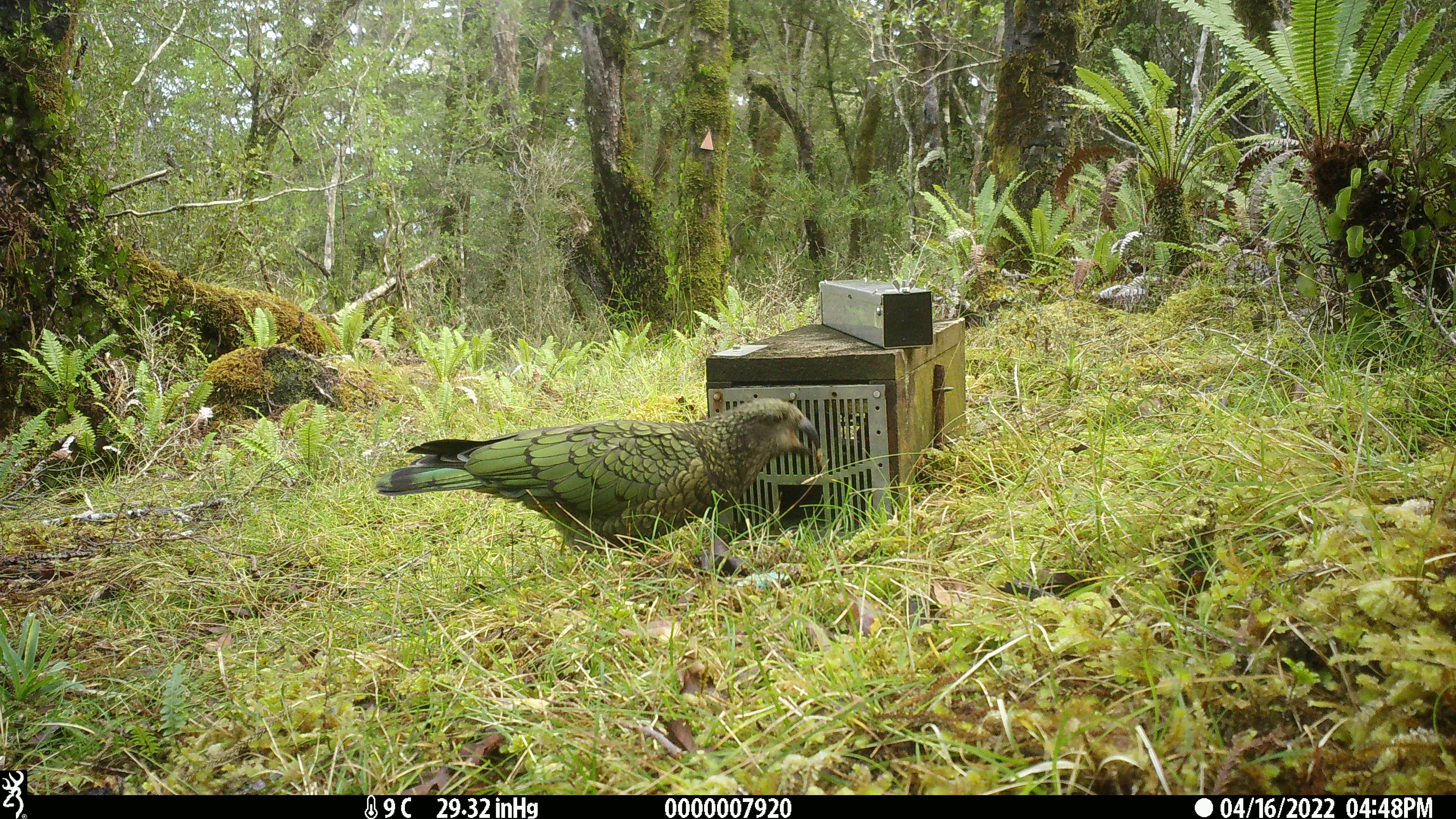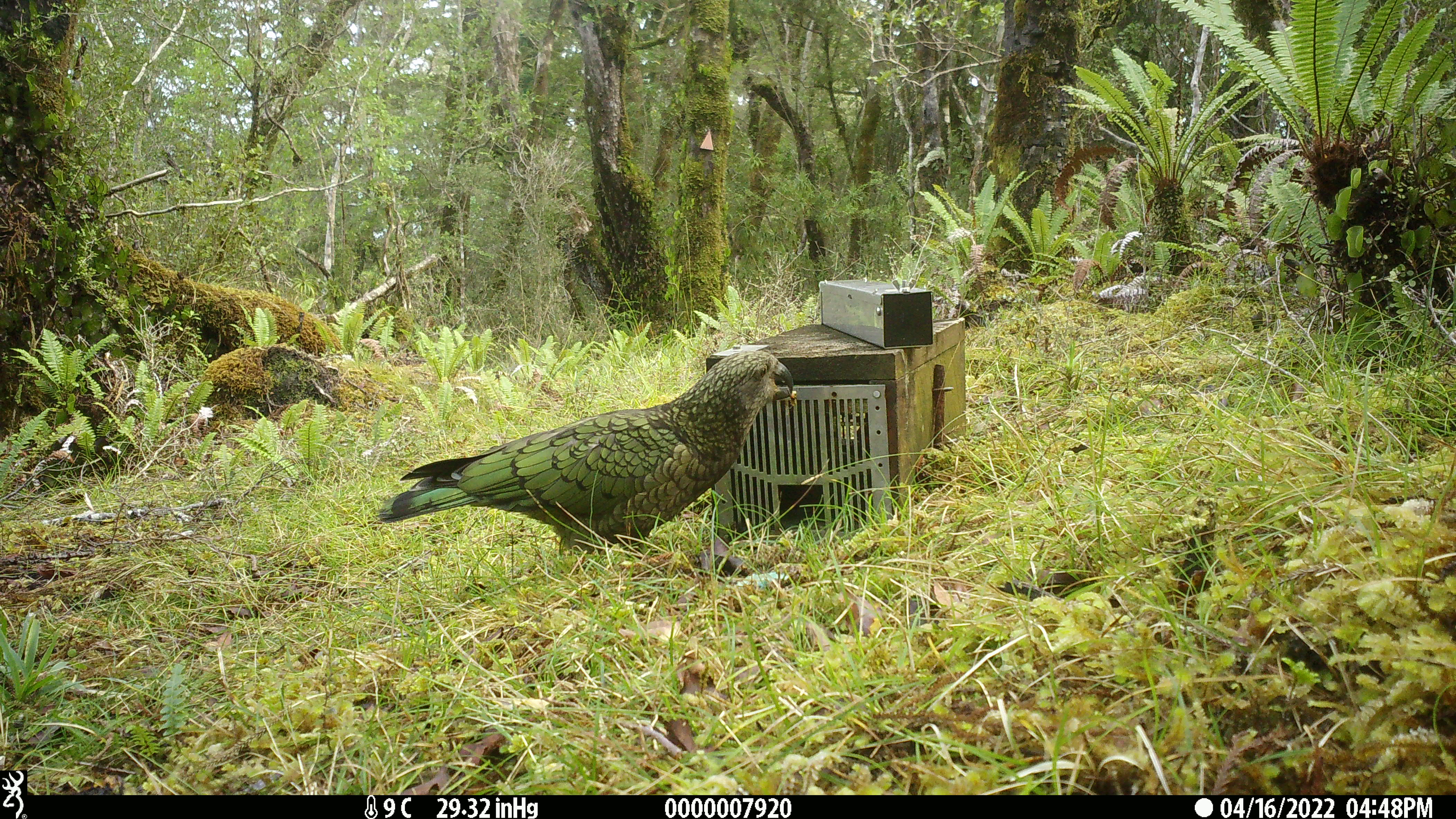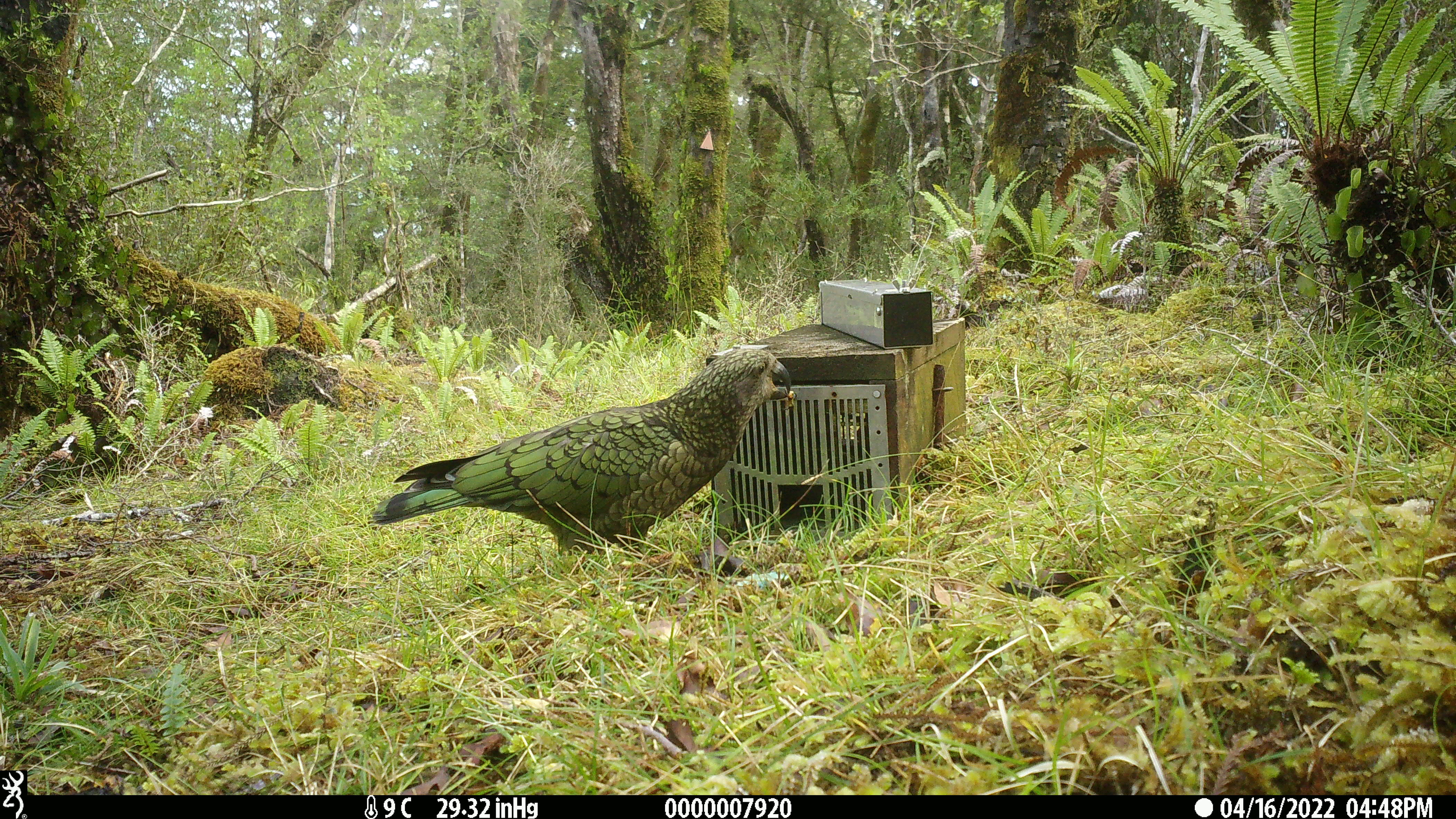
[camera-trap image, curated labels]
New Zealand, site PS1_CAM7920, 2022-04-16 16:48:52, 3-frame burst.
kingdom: Animalia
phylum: Chordata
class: Aves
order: Psittaciformes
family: Strigopidae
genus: Nestor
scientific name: Nestor notabilis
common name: kea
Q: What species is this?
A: Kea (Nestor notabilis).